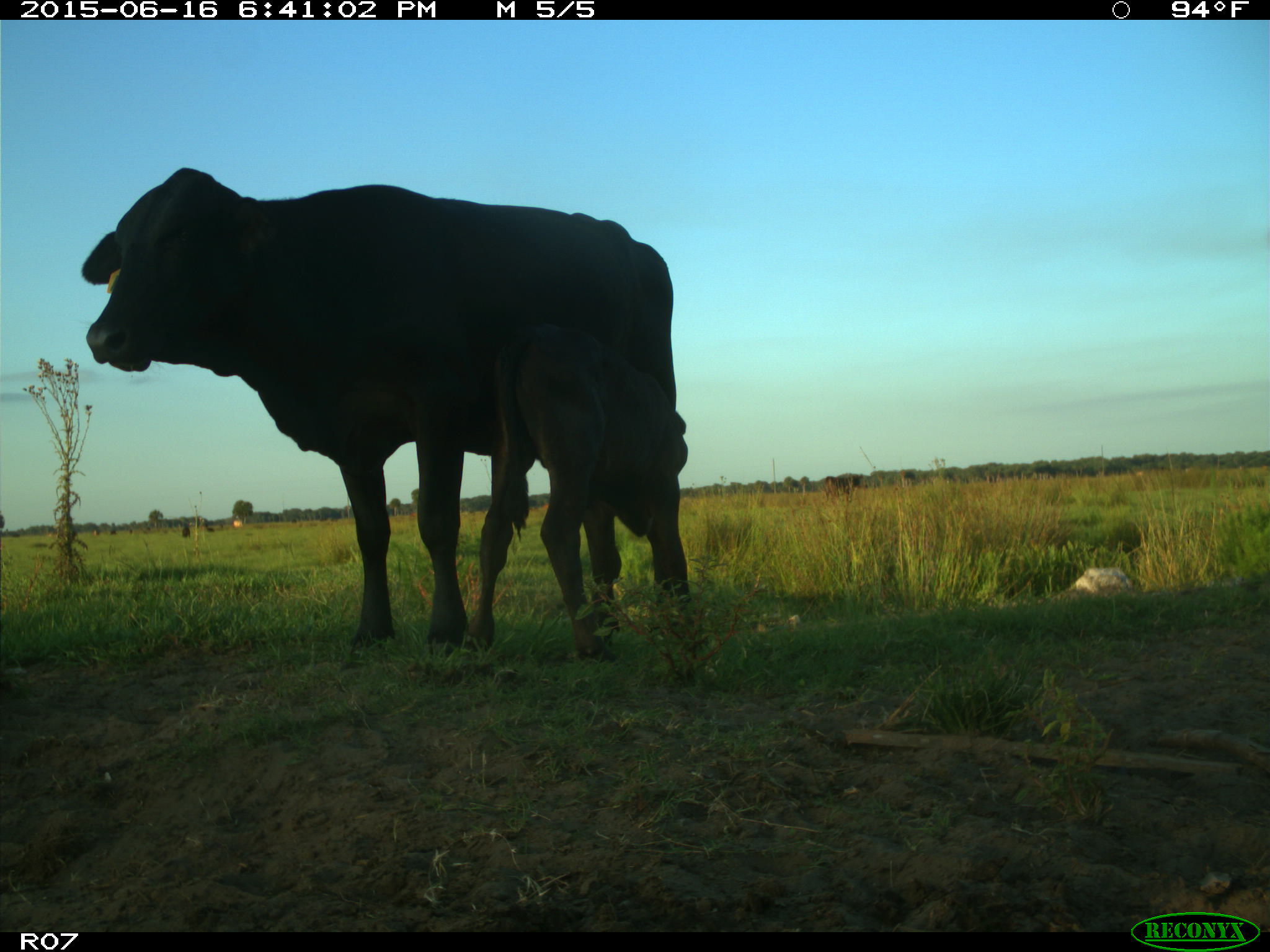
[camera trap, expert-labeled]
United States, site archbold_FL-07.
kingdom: Animalia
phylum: Chordata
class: Mammalia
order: Artiodactyla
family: Bovidae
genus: Bos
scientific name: Bos taurus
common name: domestic cow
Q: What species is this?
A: Bos taurus (domestic cow).